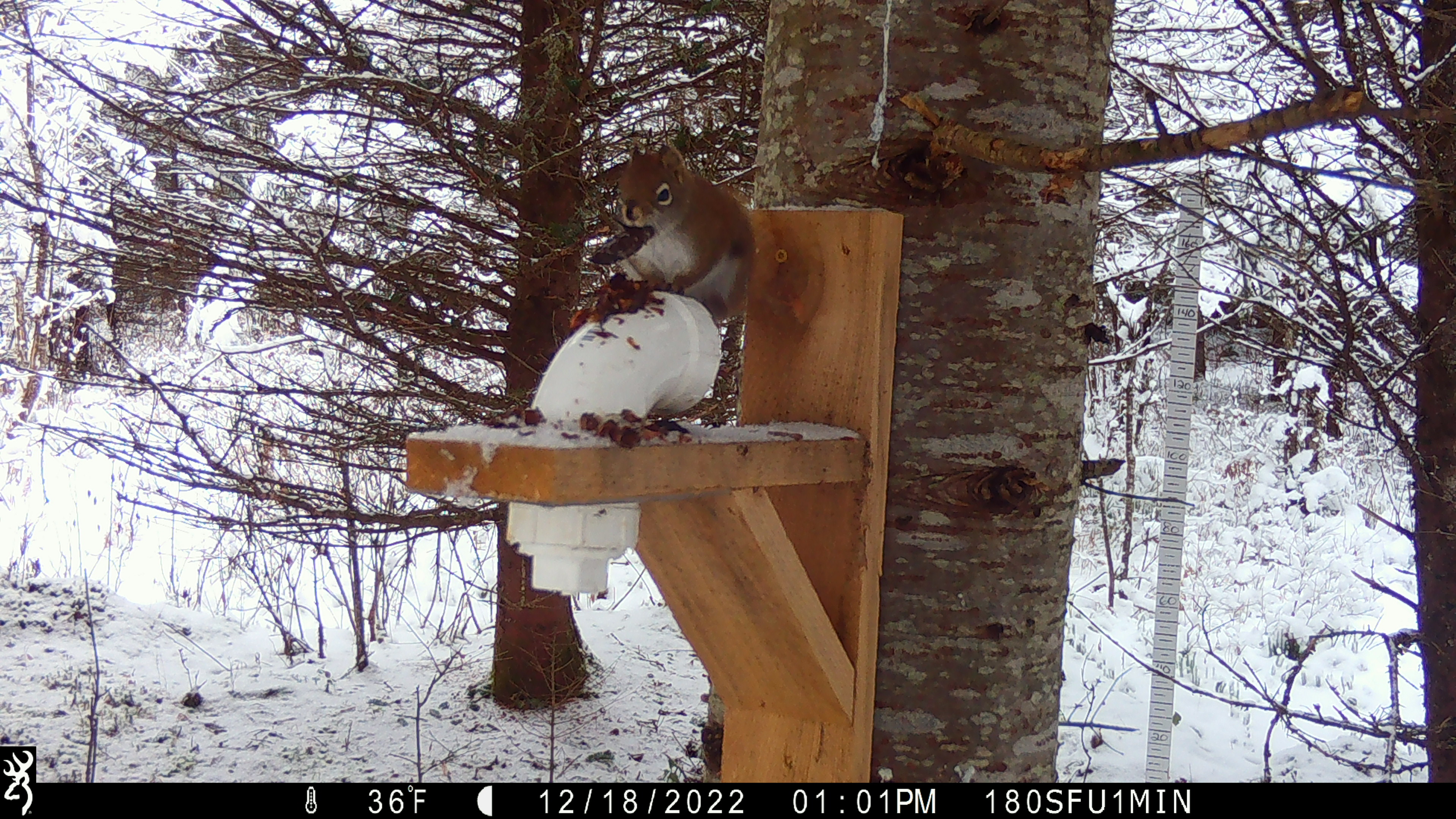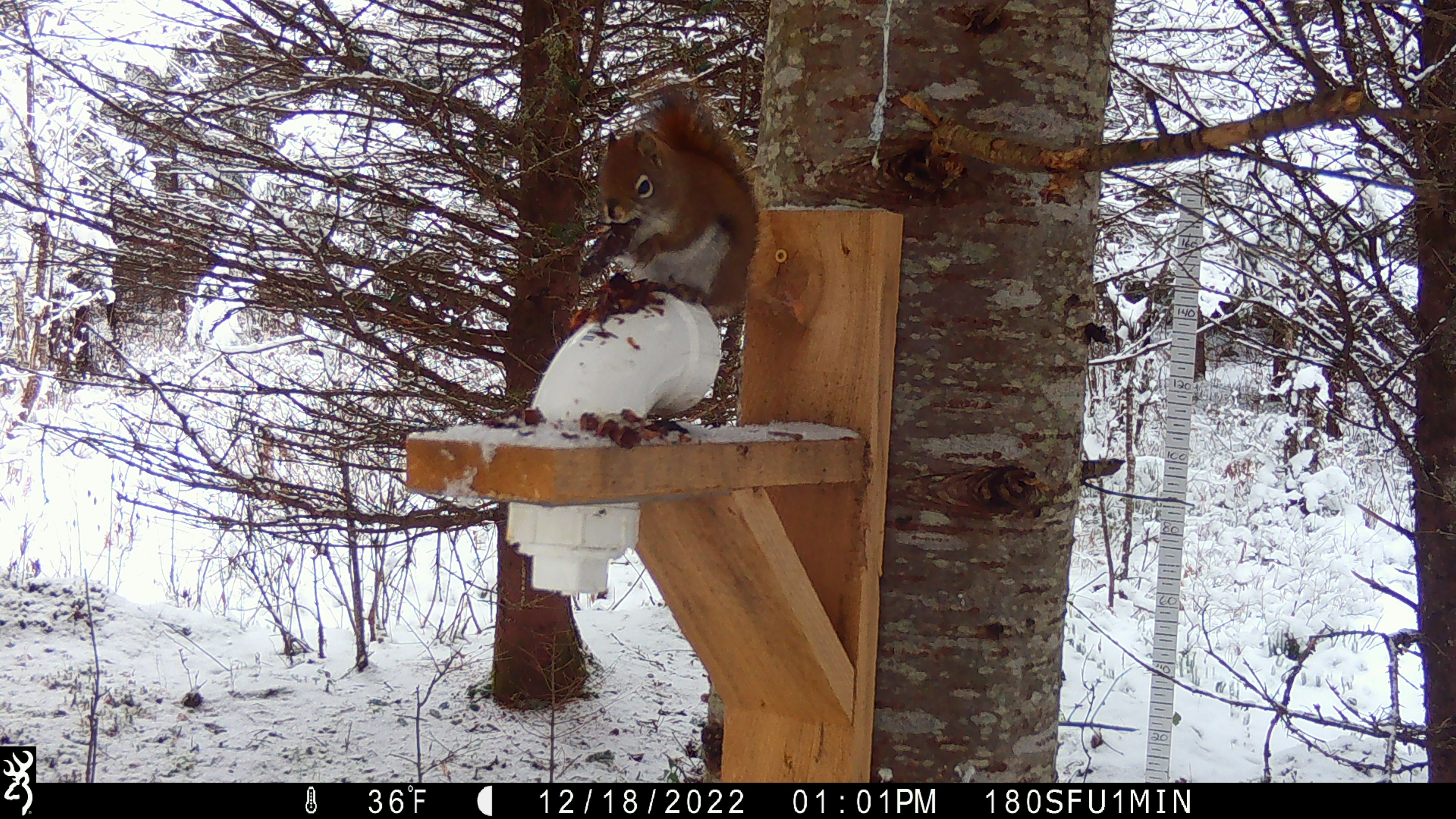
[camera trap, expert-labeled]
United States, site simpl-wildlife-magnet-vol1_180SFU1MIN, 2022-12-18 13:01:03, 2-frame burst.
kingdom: Animalia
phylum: Chordata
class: Mammalia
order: Rodentia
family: Sciuridae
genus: Tamiasciurus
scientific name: Tamiasciurus hudsonicus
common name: red squirrel